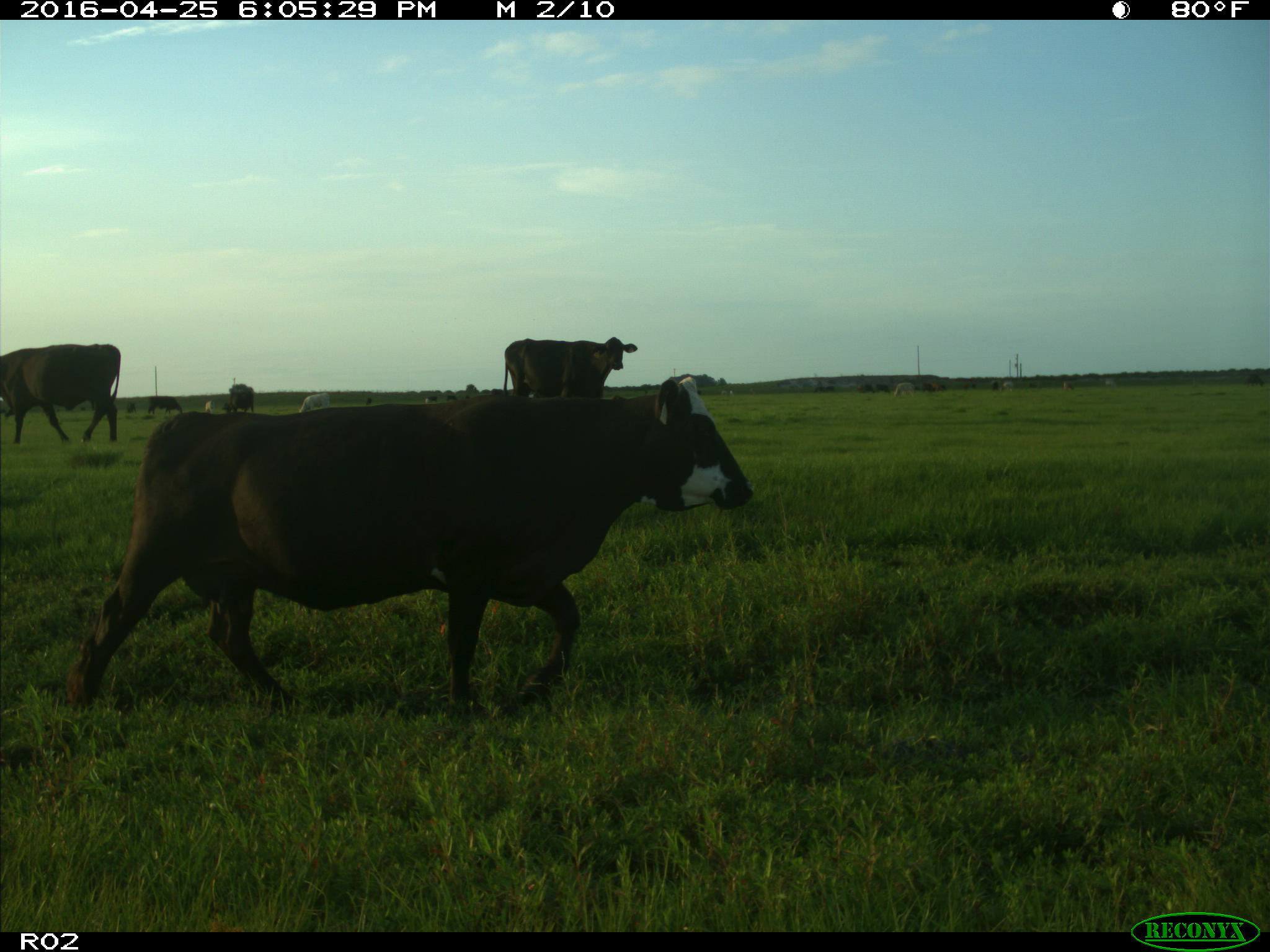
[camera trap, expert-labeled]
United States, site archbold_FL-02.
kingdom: Animalia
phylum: Chordata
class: Mammalia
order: Artiodactyla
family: Bovidae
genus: Bos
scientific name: Bos taurus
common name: domestic cow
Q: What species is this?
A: Bos taurus (domestic cow).